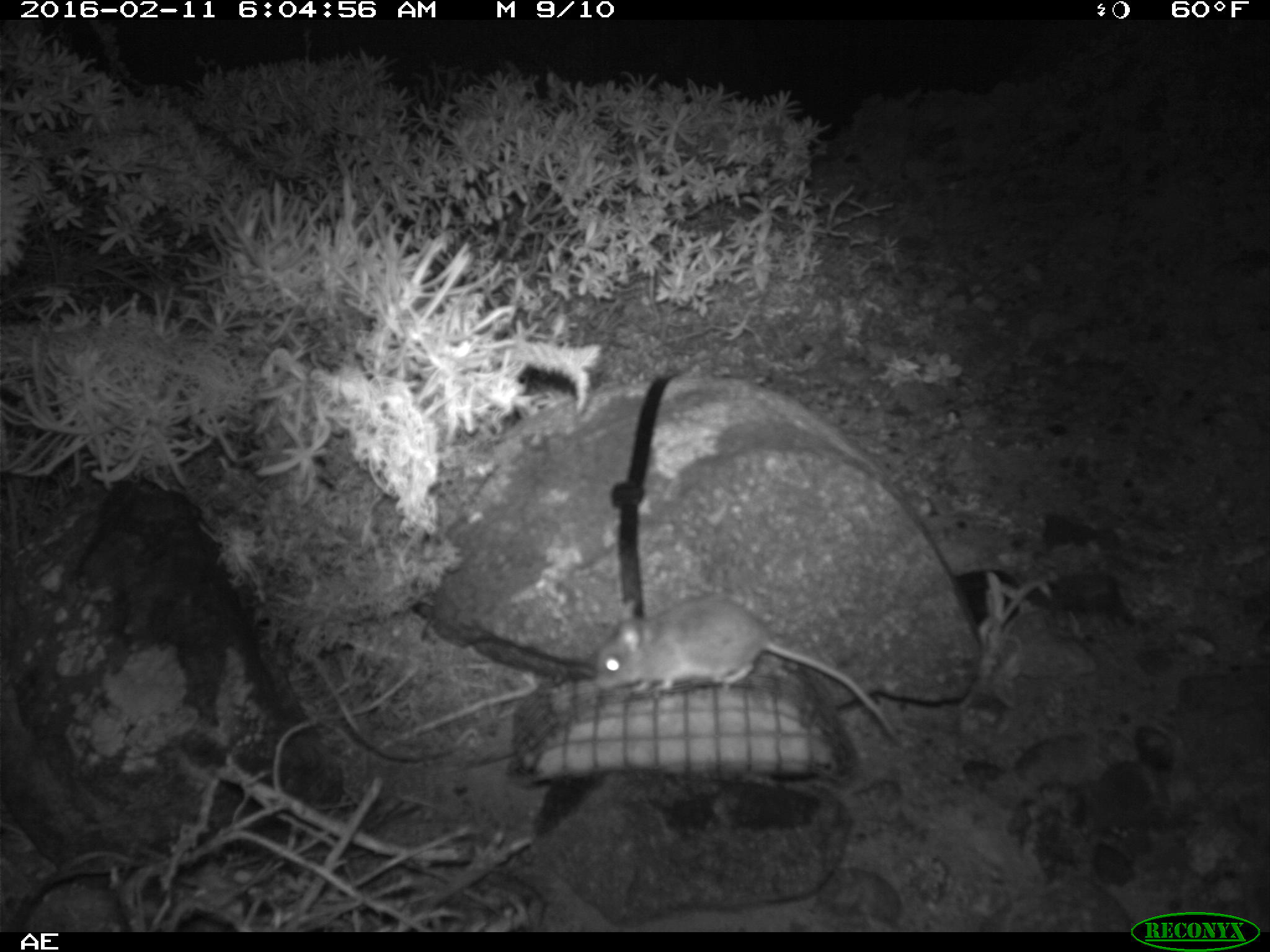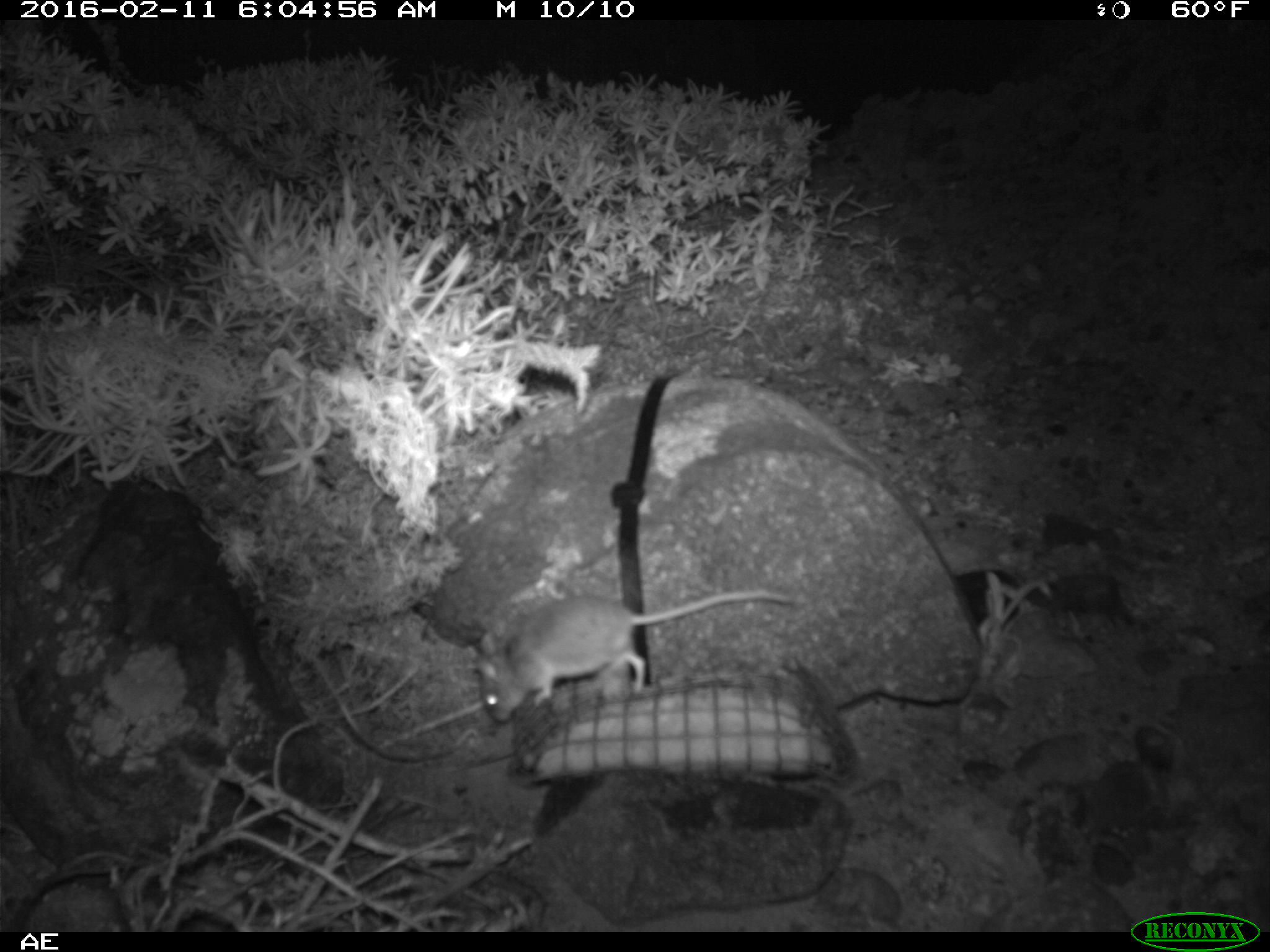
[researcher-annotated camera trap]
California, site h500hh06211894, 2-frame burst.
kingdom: Animalia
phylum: Chordata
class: Mammalia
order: Rodentia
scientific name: Rodentia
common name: rodent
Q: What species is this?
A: Rodent (Rodentia).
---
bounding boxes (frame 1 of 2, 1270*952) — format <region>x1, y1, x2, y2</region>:
rodent: <region>594, 594, 900, 741</region>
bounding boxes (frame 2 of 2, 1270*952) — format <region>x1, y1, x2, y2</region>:
rodent: <region>474, 589, 793, 723</region>